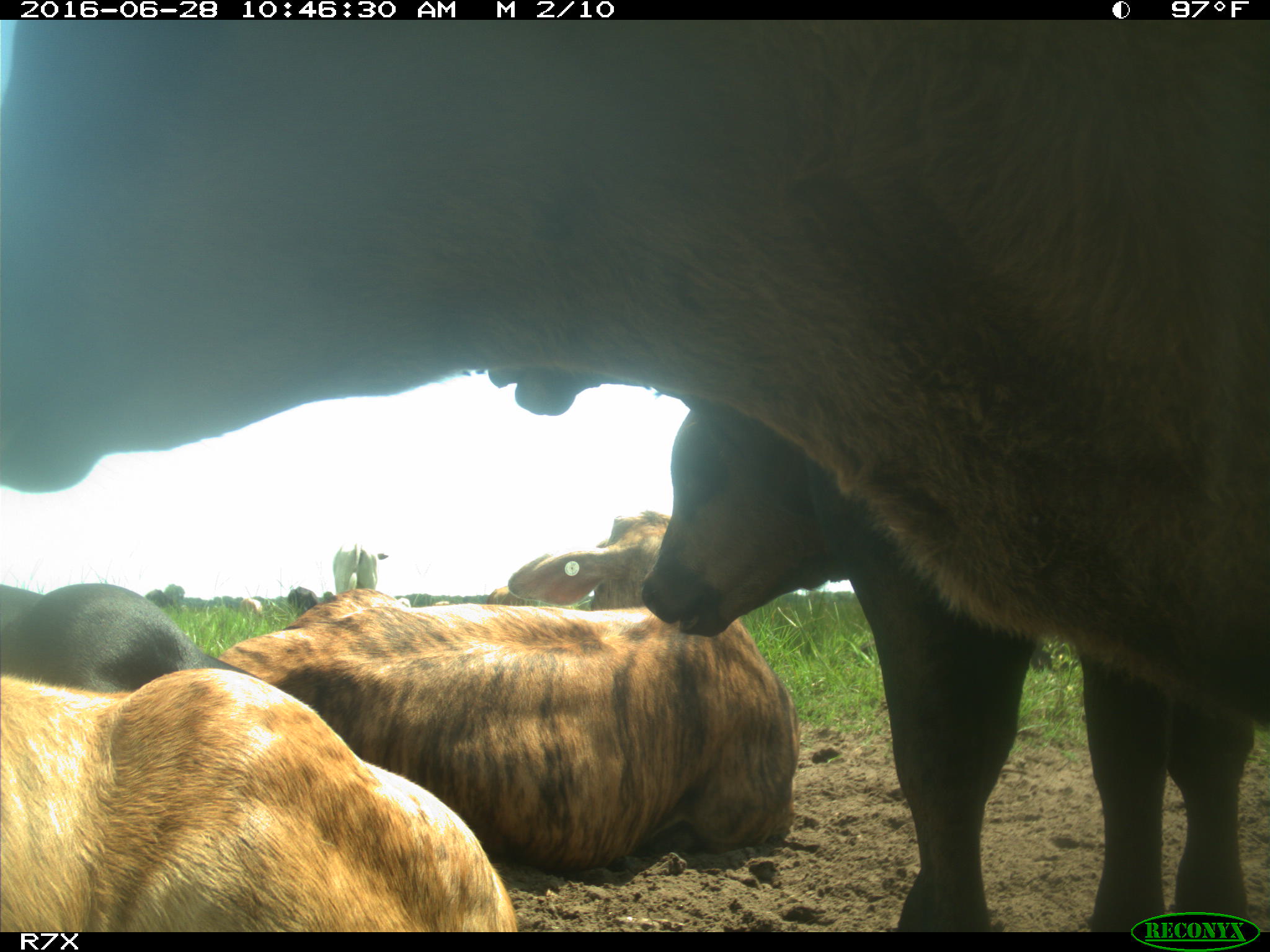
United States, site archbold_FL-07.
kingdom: Animalia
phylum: Chordata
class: Mammalia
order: Artiodactyla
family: Bovidae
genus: Bos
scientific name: Bos taurus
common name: domestic cow